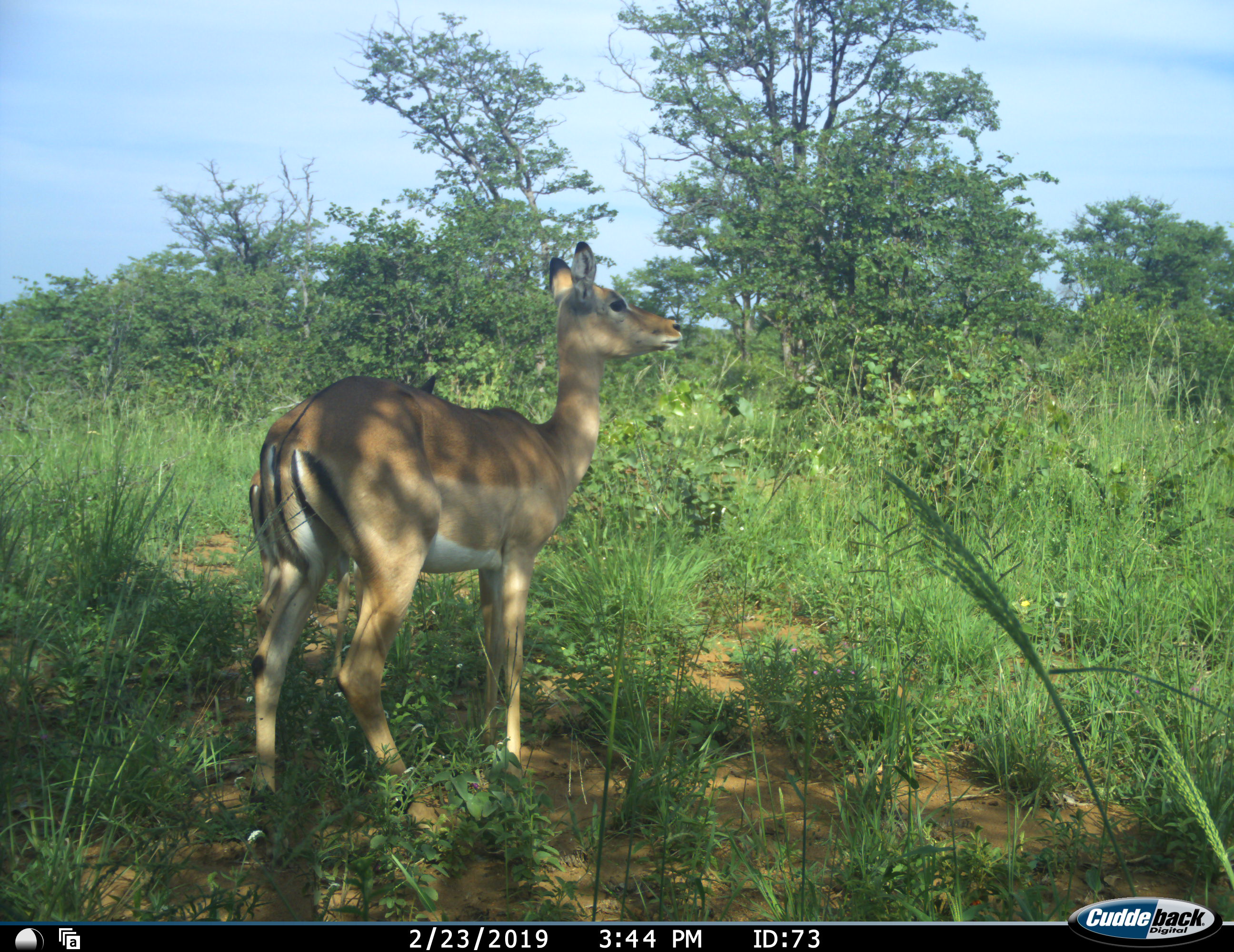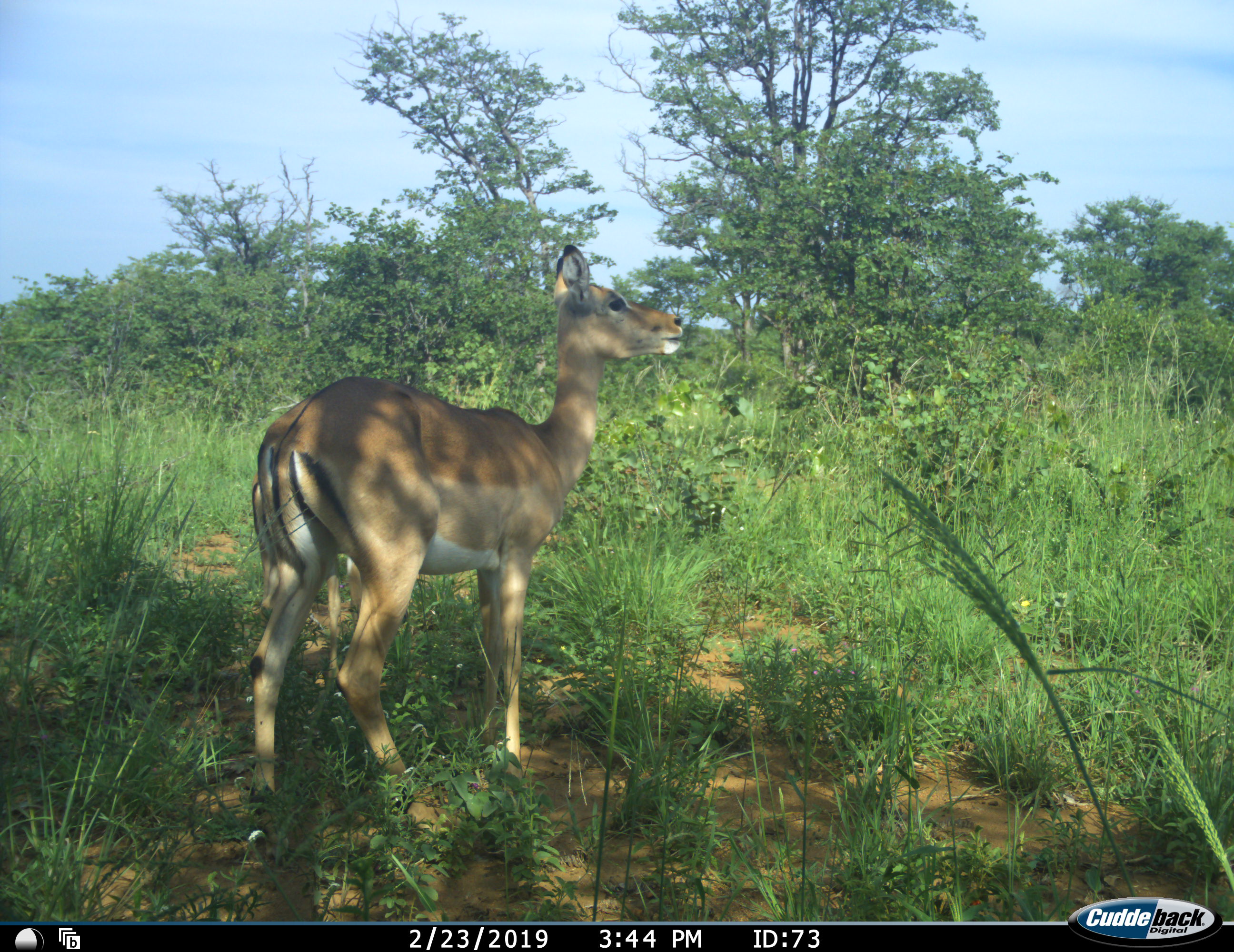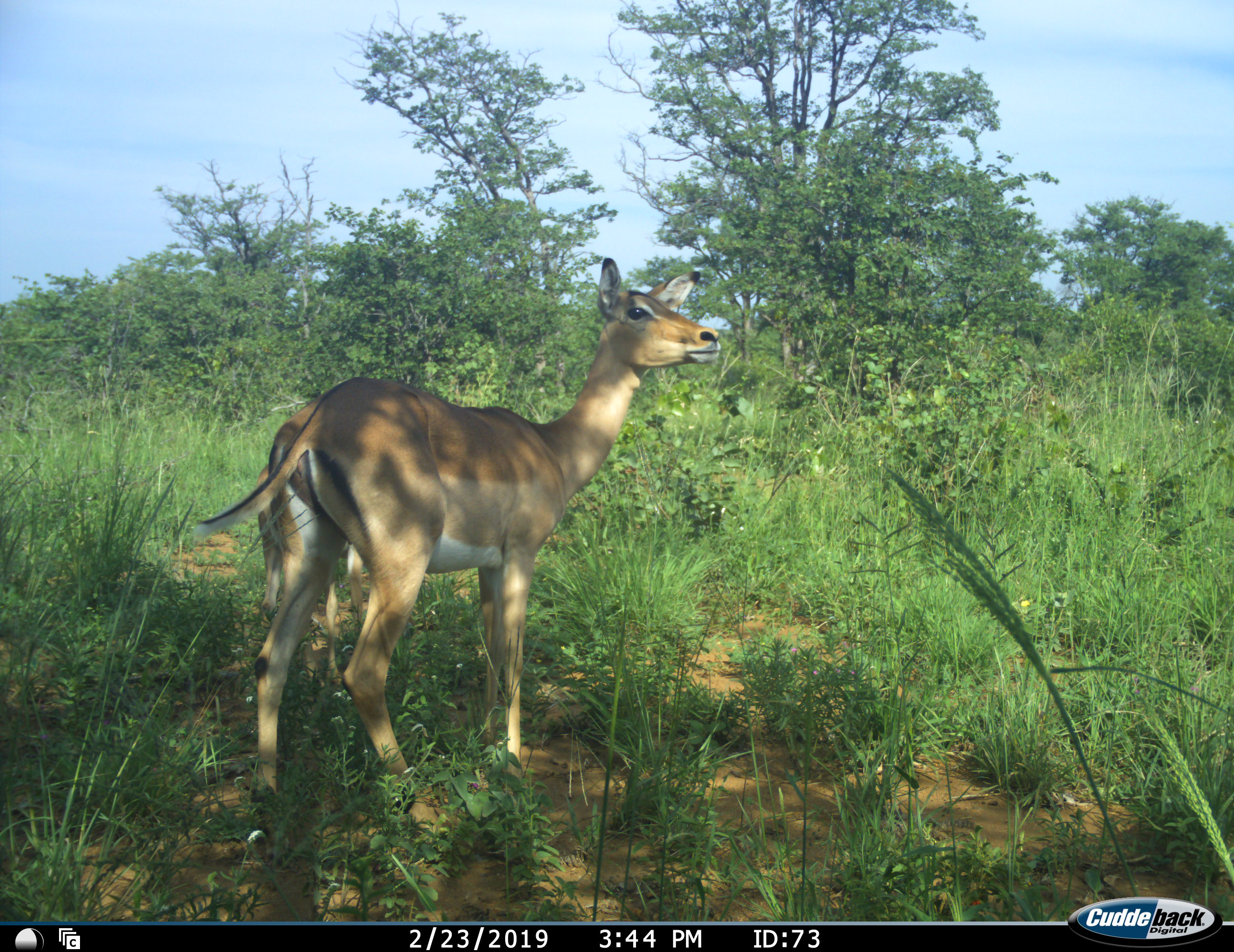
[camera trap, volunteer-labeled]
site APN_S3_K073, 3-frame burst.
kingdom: Animalia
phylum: Chordata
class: Mammalia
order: Artiodactyla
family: Bovidae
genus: Aepyceros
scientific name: Aepyceros melampus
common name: impala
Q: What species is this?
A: Impala (Aepyceros melampus).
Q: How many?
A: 1.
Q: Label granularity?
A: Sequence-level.